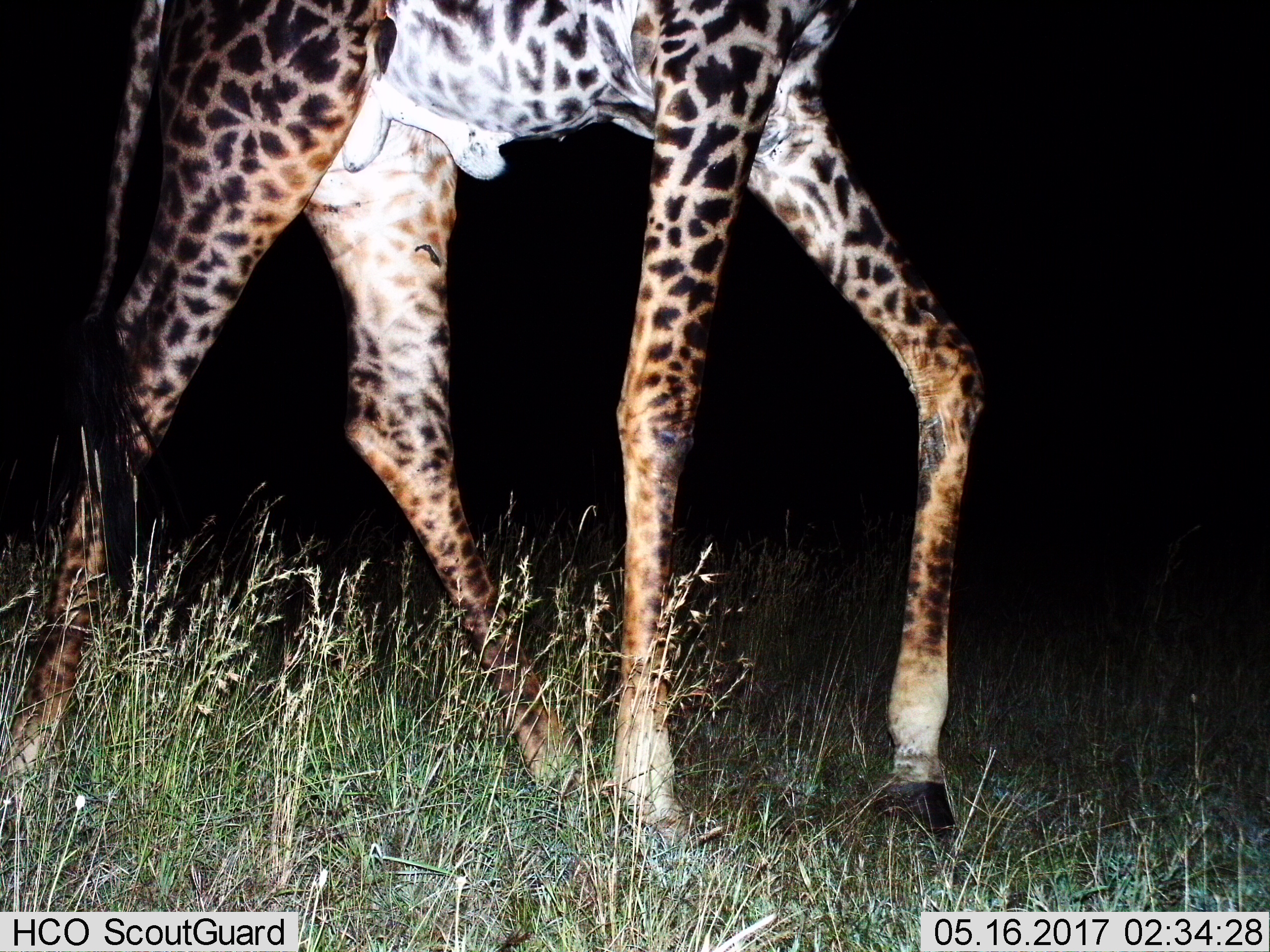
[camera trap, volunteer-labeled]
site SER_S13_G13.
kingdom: Animalia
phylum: Chordata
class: Mammalia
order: Artiodactyla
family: Giraffidae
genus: Giraffa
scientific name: Giraffa camelopardalis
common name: giraffe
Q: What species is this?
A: Giraffe (Giraffa camelopardalis).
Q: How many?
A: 1.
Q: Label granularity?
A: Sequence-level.